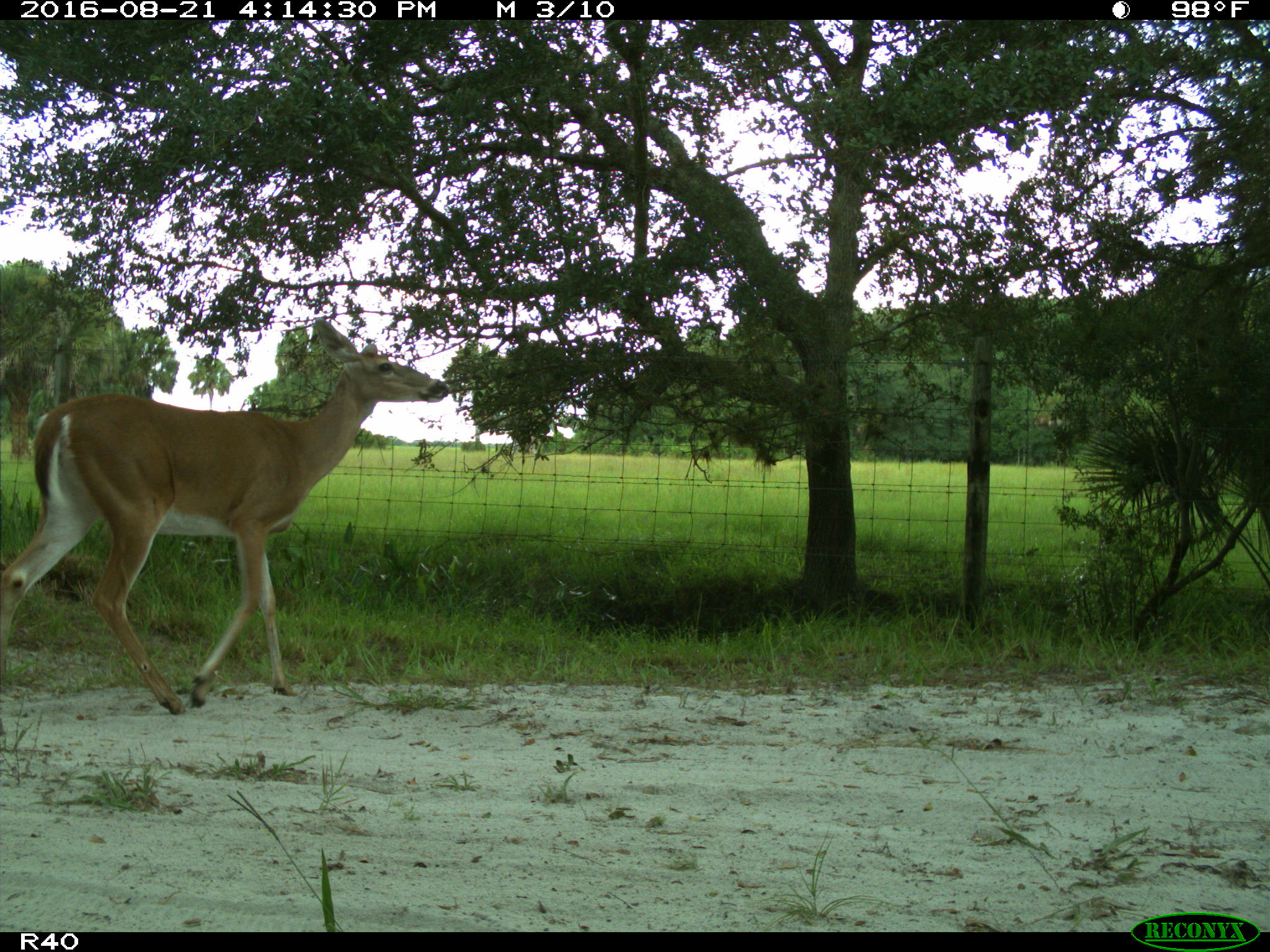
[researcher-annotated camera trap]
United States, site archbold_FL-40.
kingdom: Animalia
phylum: Chordata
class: Mammalia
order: Artiodactyla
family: Cervidae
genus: Odocoileus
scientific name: Odocoileus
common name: deer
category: unidentified deer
Unidentified deer (deer) (Odocoileus).